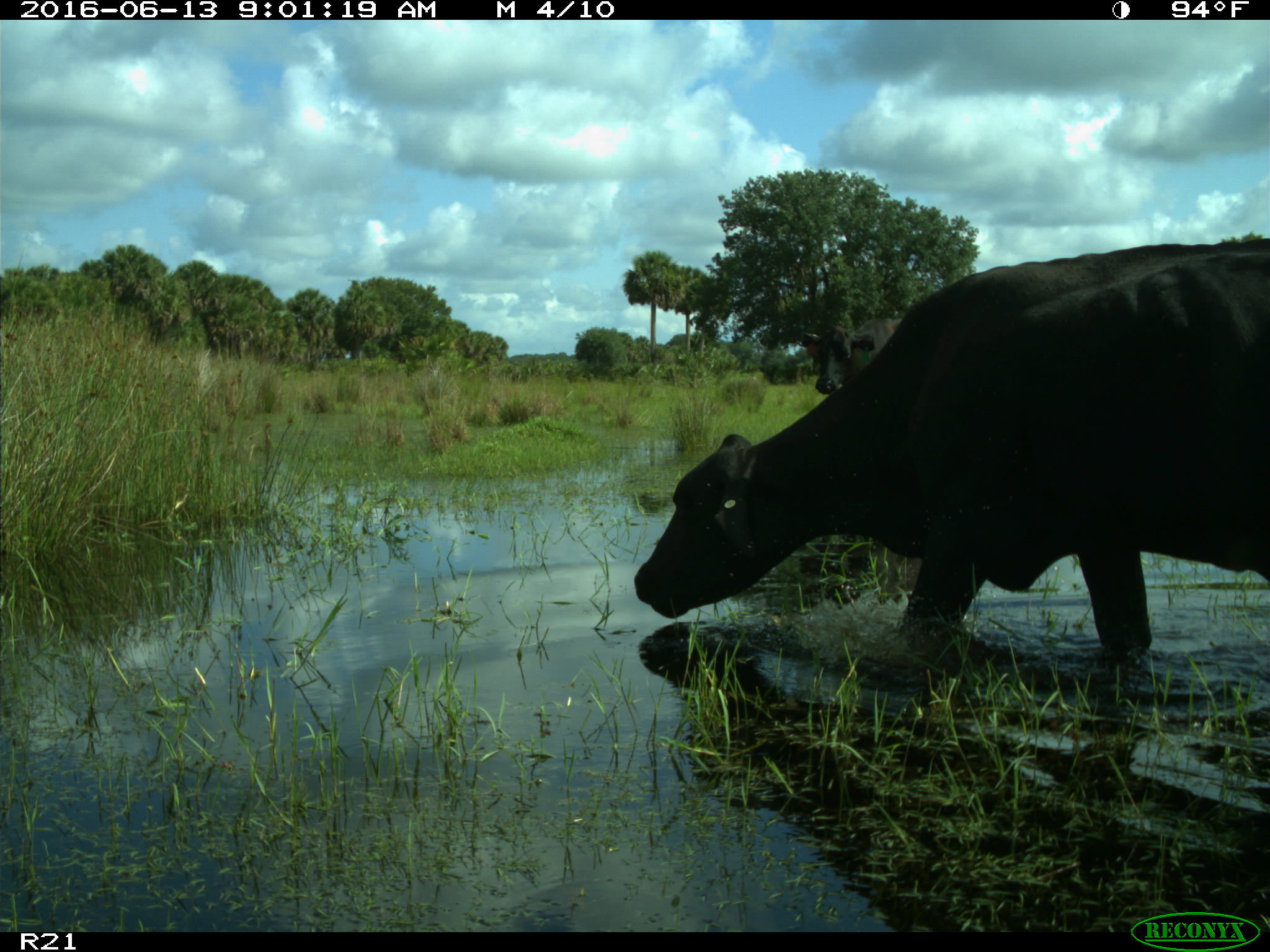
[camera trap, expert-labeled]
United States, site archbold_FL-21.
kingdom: Animalia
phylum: Chordata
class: Mammalia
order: Artiodactyla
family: Bovidae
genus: Bos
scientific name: Bos taurus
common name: domestic cow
Bos taurus (domestic cow).